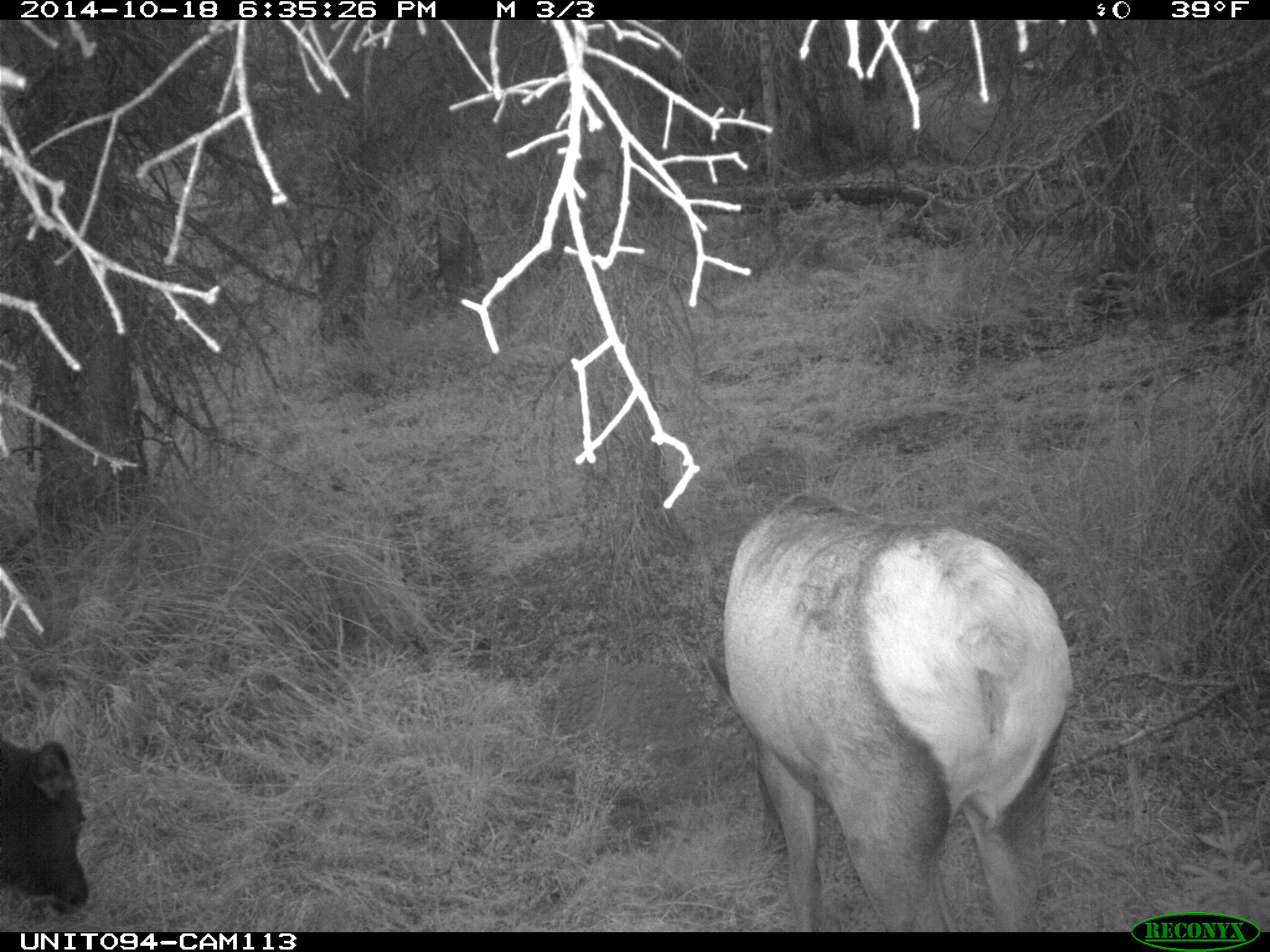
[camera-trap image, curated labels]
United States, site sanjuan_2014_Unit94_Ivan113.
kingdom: Animalia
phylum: Chordata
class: Mammalia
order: Artiodactyla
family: Cervidae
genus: Cervus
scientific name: Cervus elaphus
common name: red deer